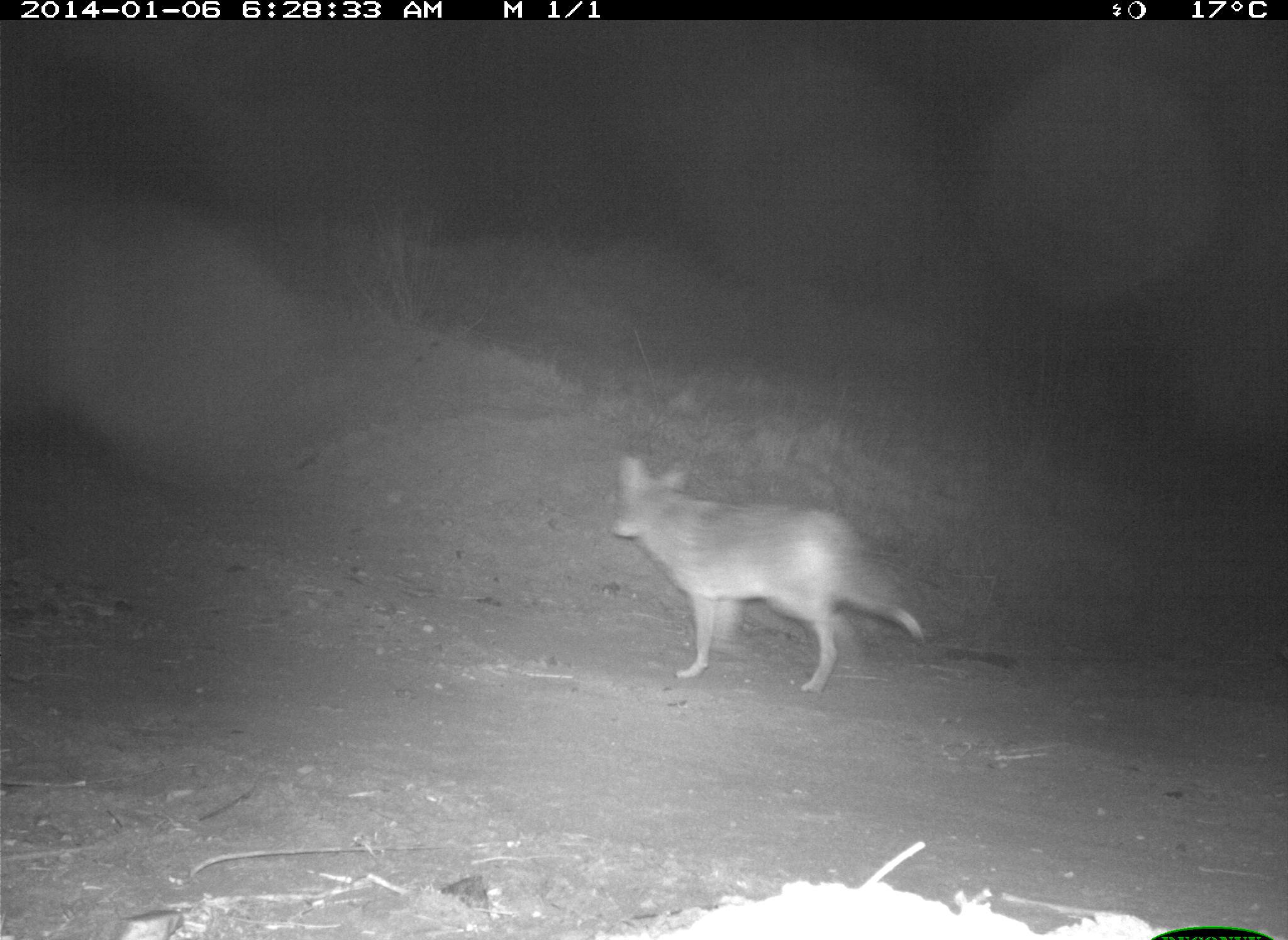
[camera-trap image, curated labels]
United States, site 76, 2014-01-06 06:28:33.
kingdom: Animalia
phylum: Chordata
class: Mammalia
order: Carnivora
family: Canidae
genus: Canis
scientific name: Canis latrans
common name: coyote